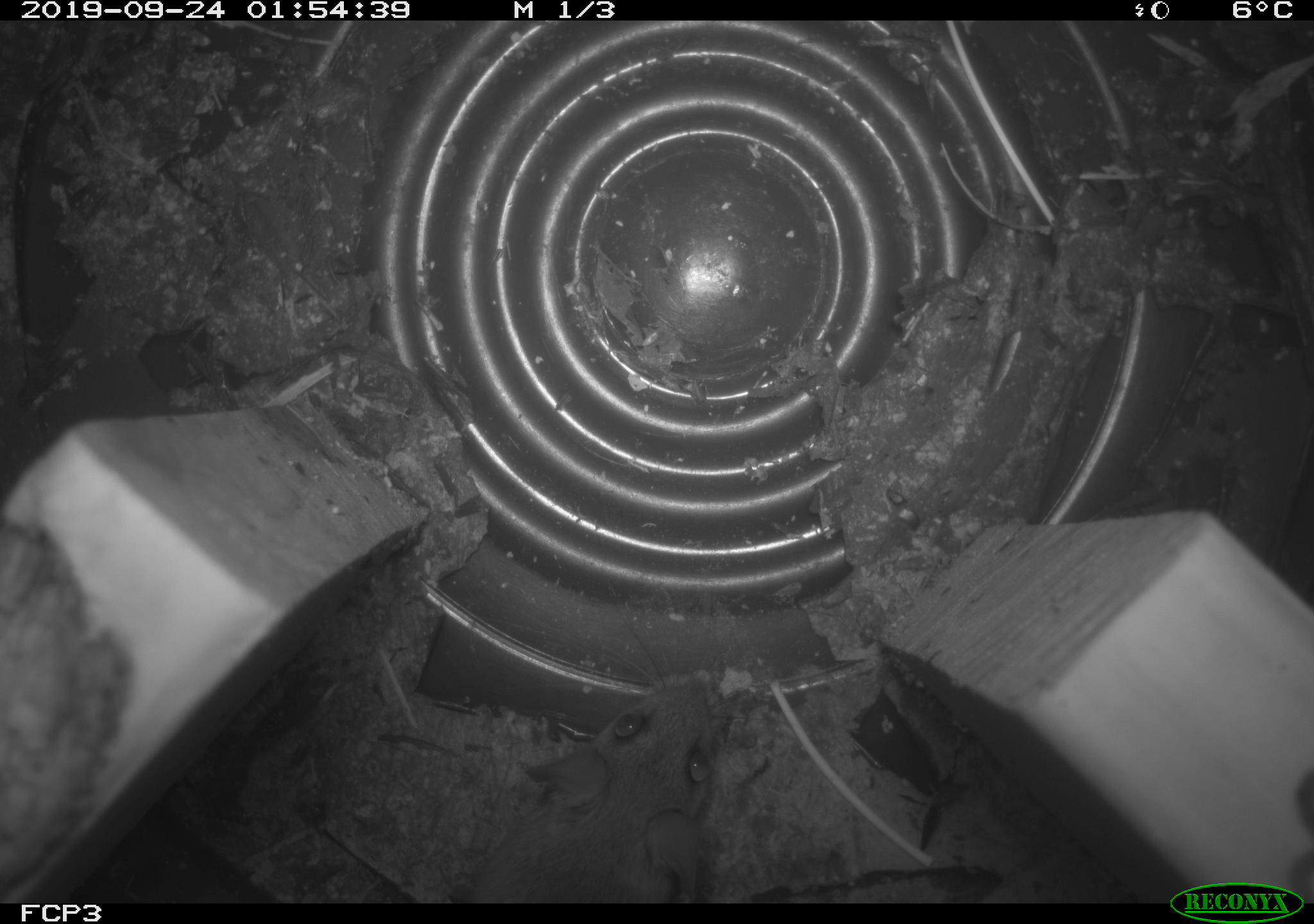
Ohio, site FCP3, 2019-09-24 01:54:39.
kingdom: Animalia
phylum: Chordata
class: Mammalia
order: Rodentia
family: Cricetidae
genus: Peromyscus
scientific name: Peromyscus leucopus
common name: white-footed mouse